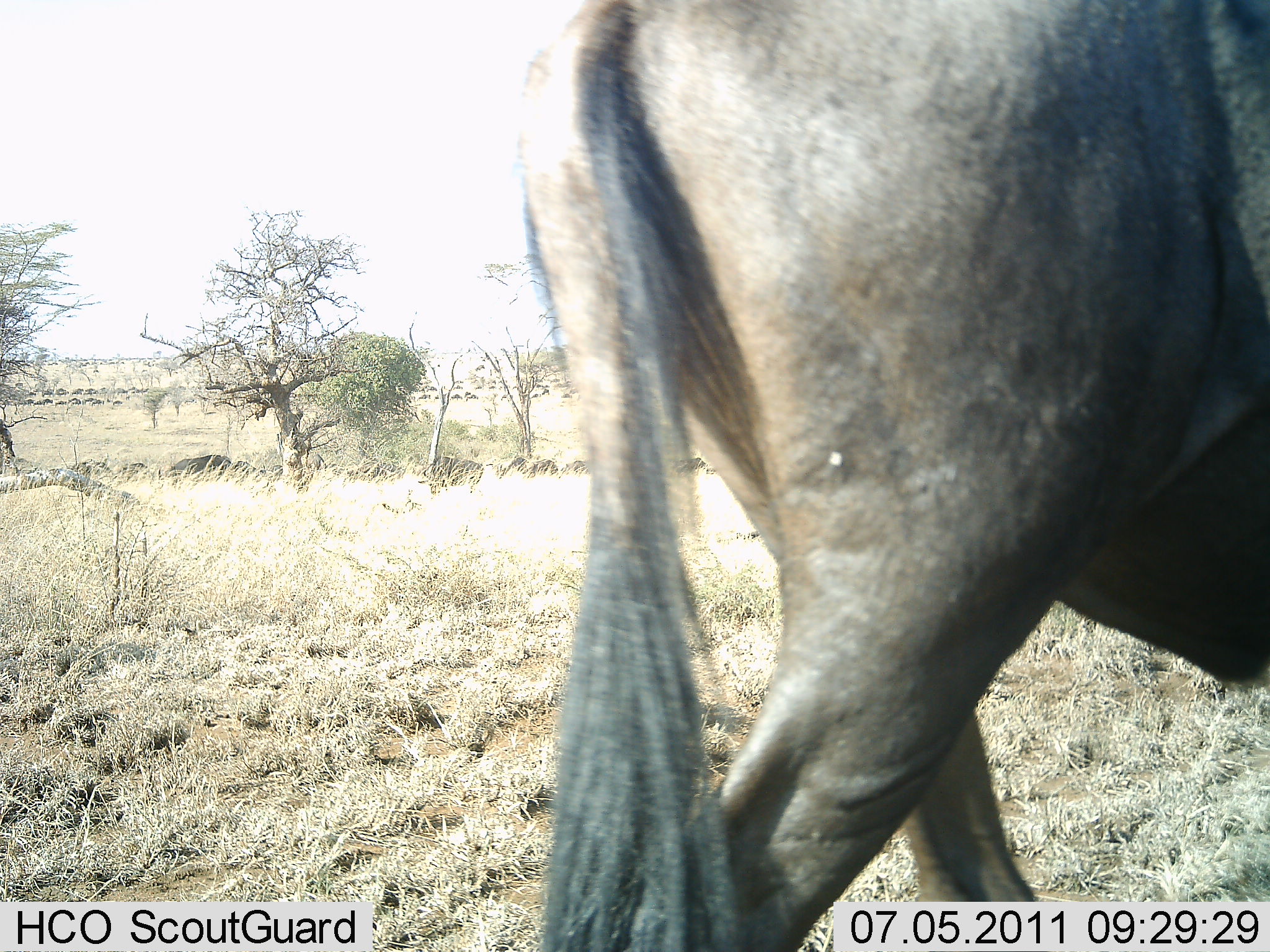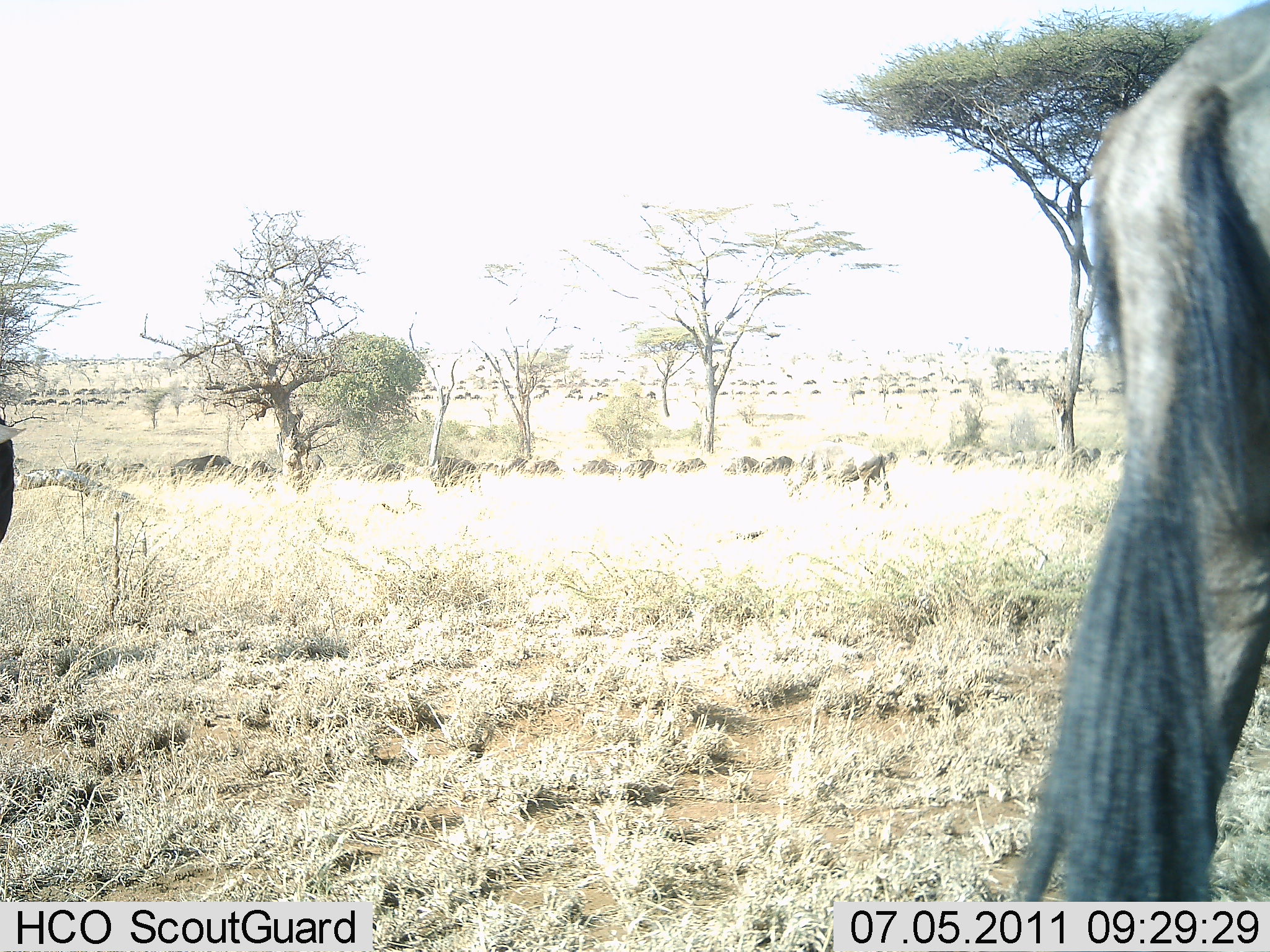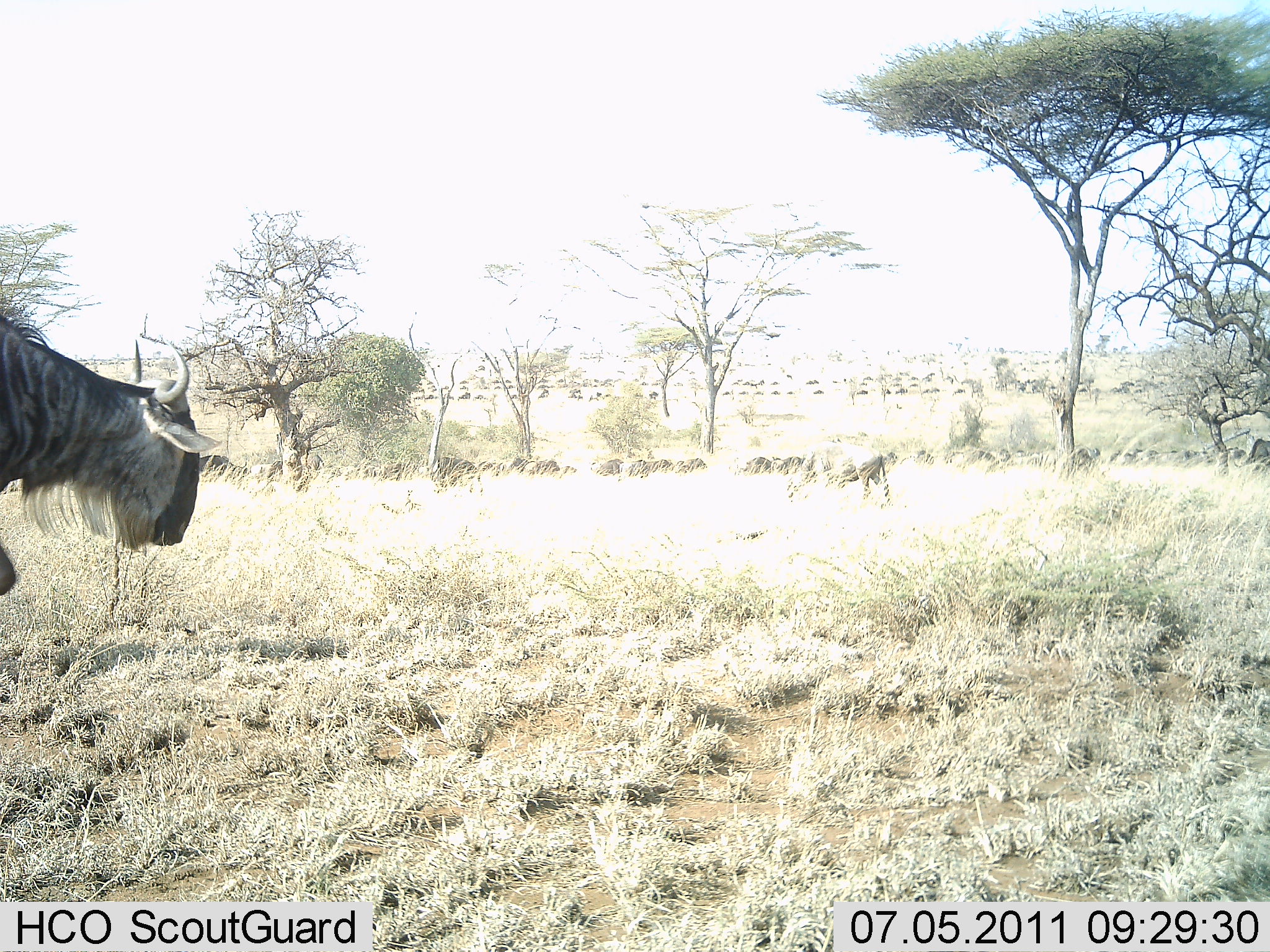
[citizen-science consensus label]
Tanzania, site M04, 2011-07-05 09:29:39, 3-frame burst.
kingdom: Animalia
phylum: Chordata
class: Mammalia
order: Artiodactyla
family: Bovidae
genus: Connochaetes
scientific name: Connochaetes taurinus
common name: blue wildebeest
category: wildebeest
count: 11-50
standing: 30%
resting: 0%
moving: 90%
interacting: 0%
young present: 0%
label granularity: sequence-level